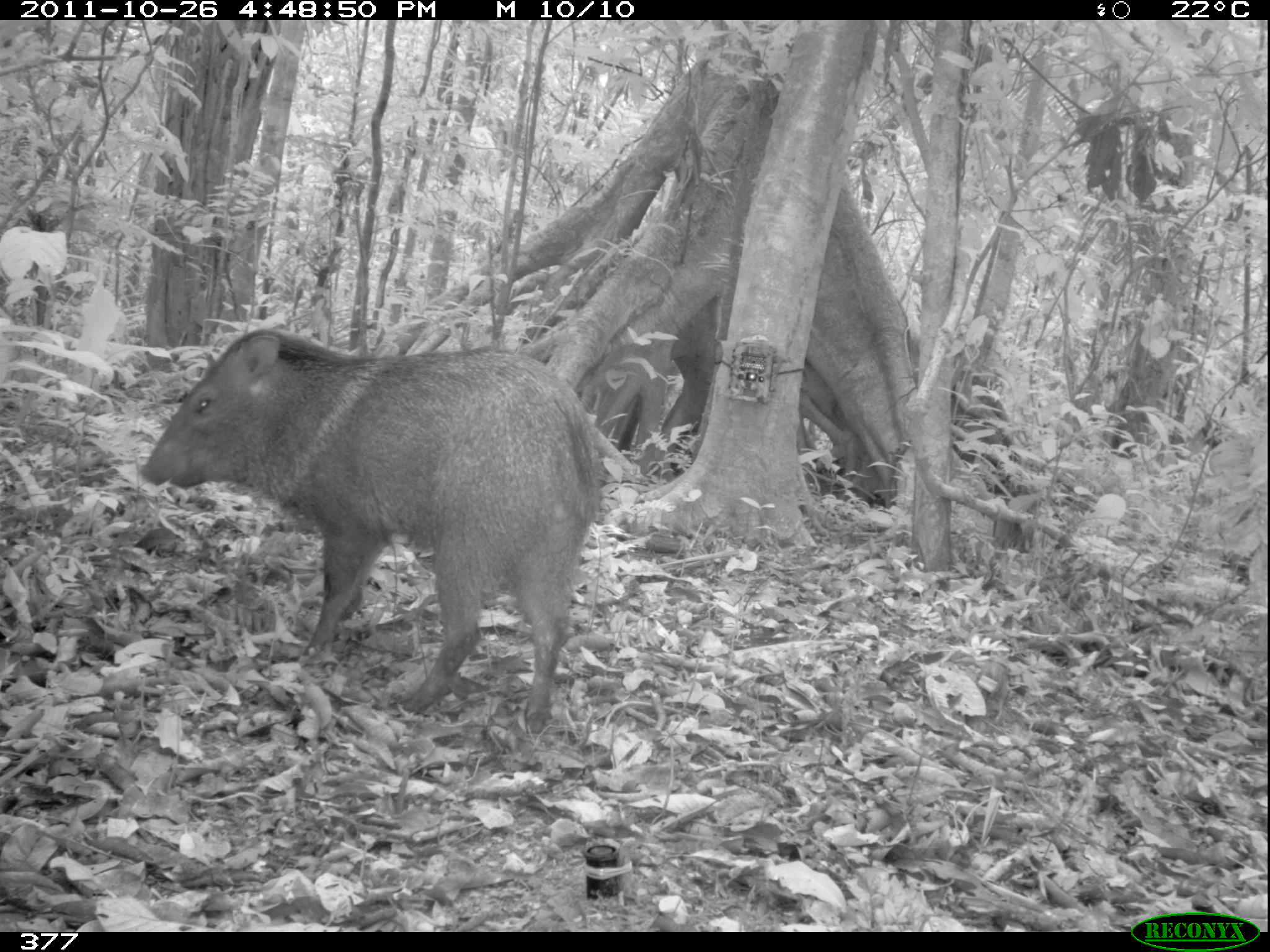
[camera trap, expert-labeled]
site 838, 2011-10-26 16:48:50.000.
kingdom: Animalia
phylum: Chordata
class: Mammalia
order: Artiodactyla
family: Tayassuidae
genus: Pecari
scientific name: Pecari tajacu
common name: collared peccary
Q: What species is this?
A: Pecari tajacu (collared peccary).